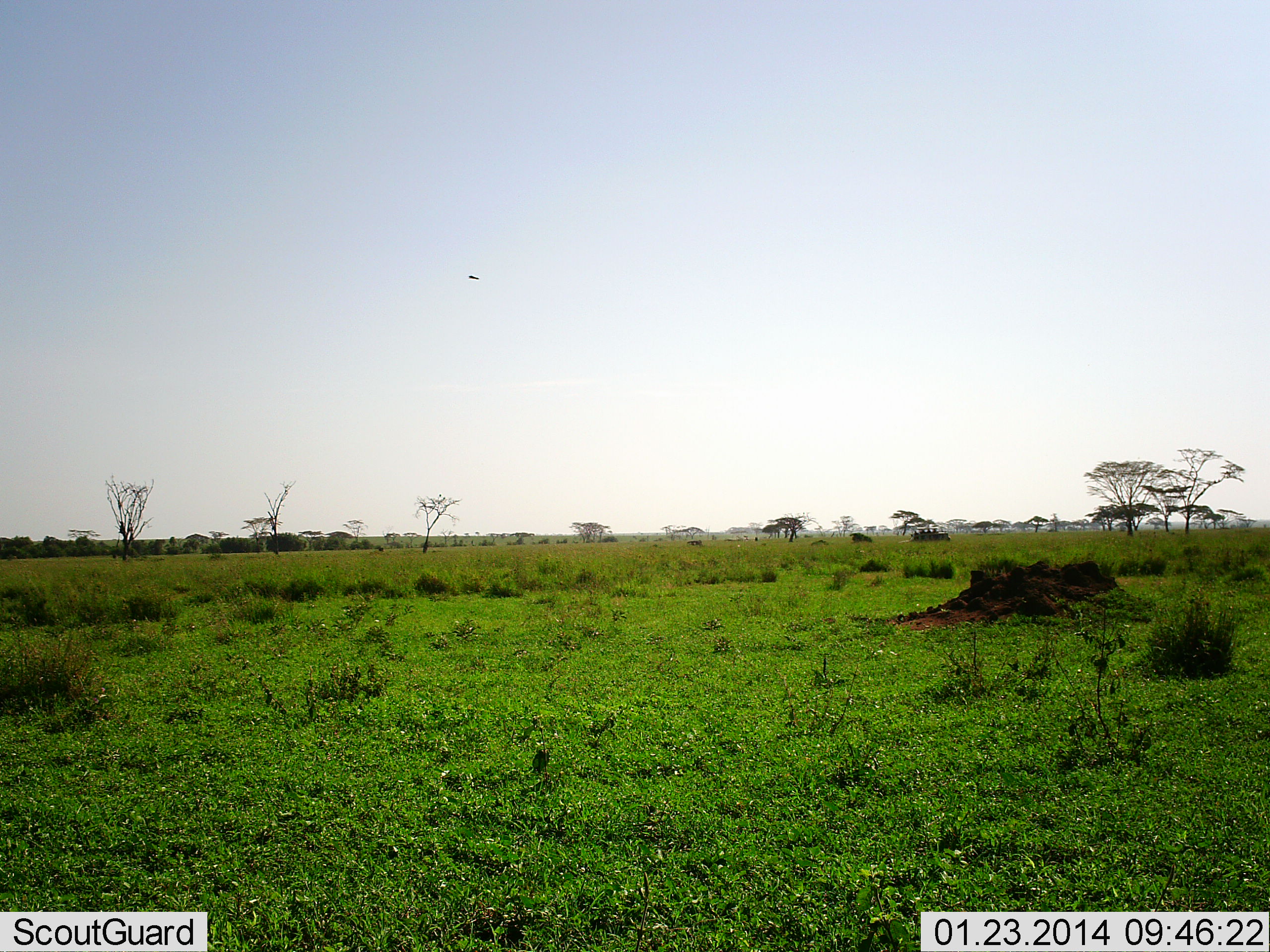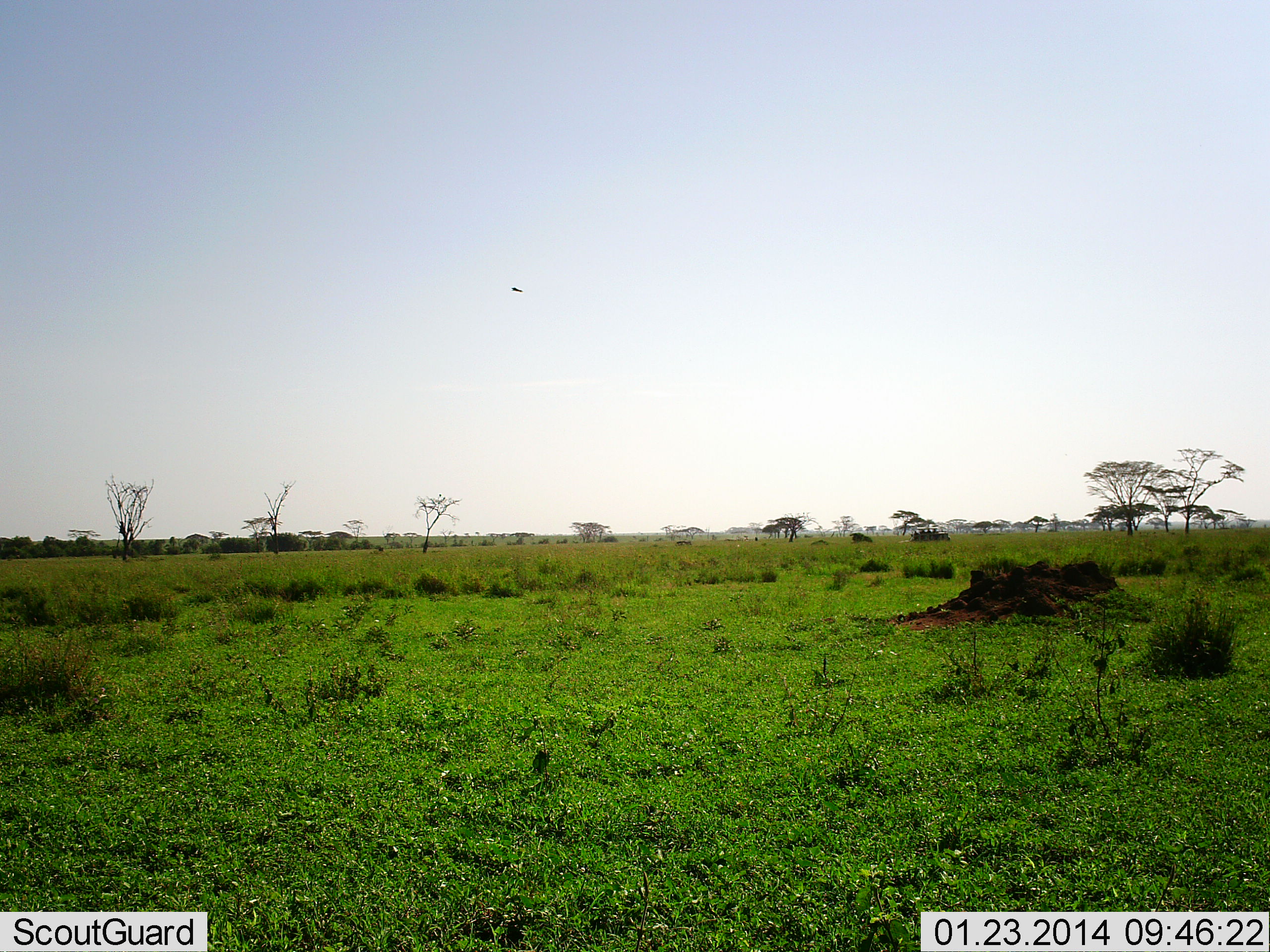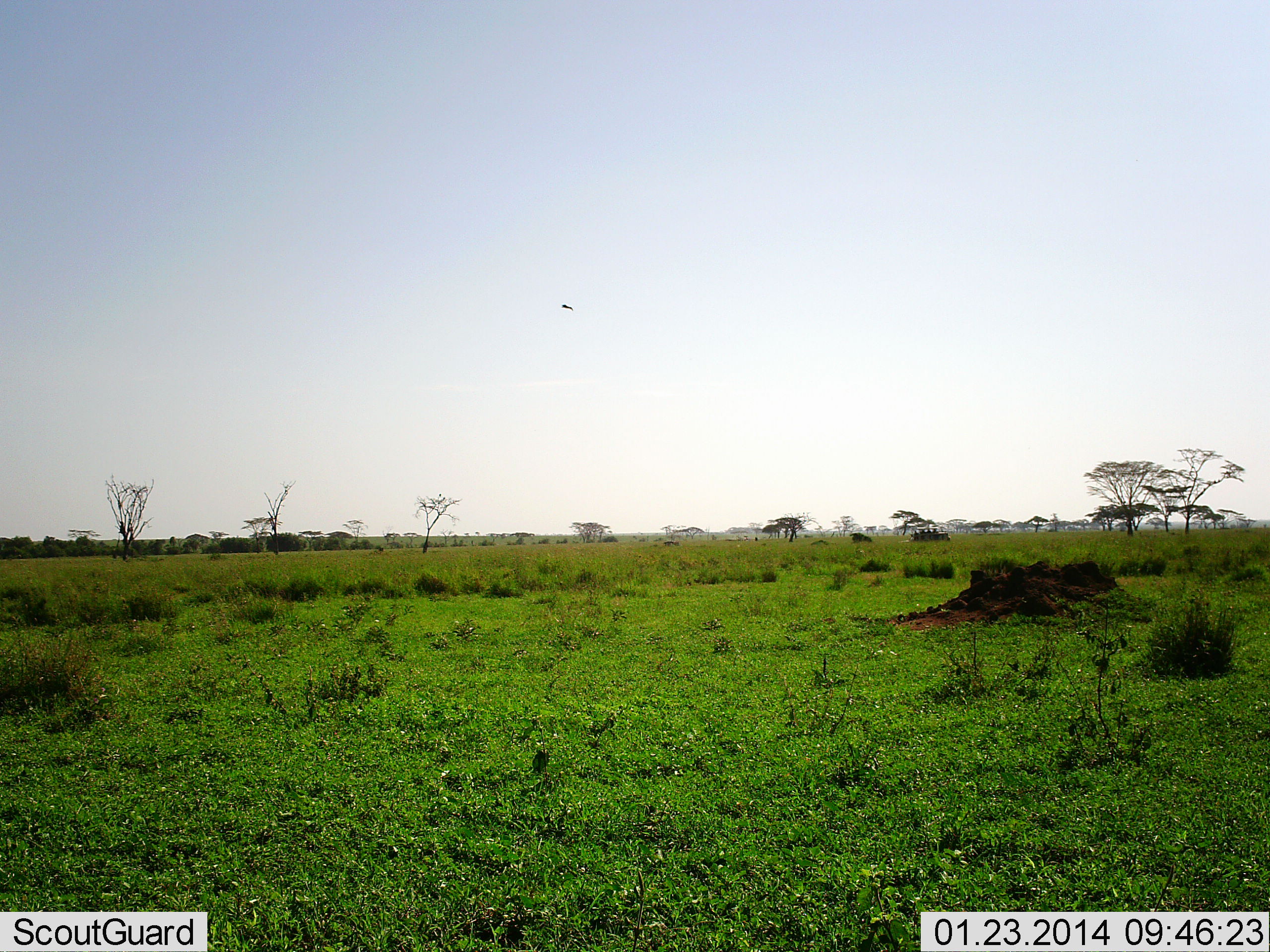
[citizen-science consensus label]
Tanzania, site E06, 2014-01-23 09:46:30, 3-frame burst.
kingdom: Animalia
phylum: Chordata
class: Aves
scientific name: Aves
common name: bird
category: otherbird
Otherbird (bird) (Aves), count 1. Behavior (volunteer vote fractions): standing 0%, resting 0%, moving 100%, interacting 0%. Young present (vote fraction): 0%. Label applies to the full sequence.